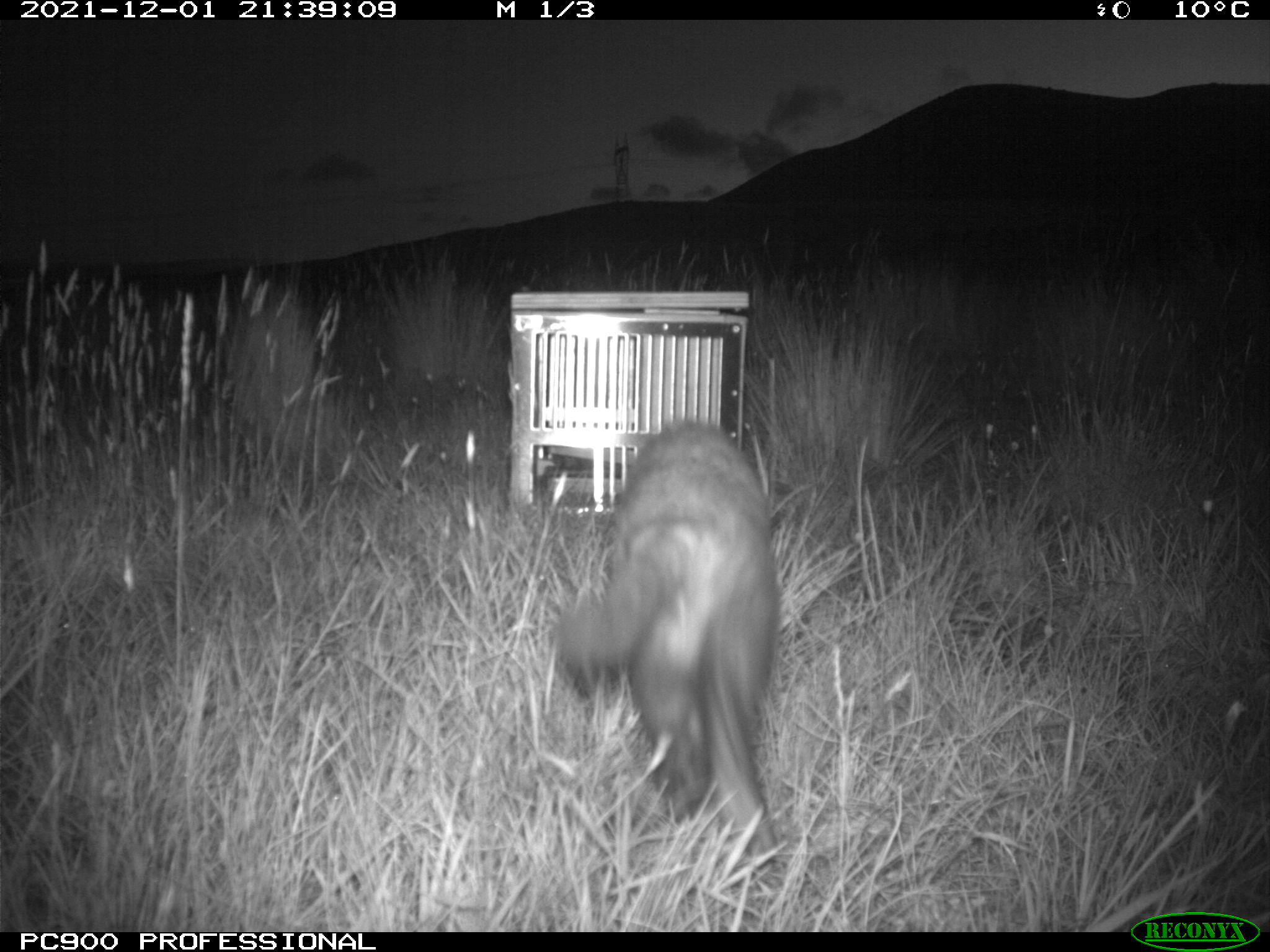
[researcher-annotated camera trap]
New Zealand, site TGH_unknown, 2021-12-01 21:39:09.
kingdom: Animalia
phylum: Chordata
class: Mammalia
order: Carnivora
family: Mustelidae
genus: Mustela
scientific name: Mustela furo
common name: ferret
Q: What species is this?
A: Ferret (Mustela furo).